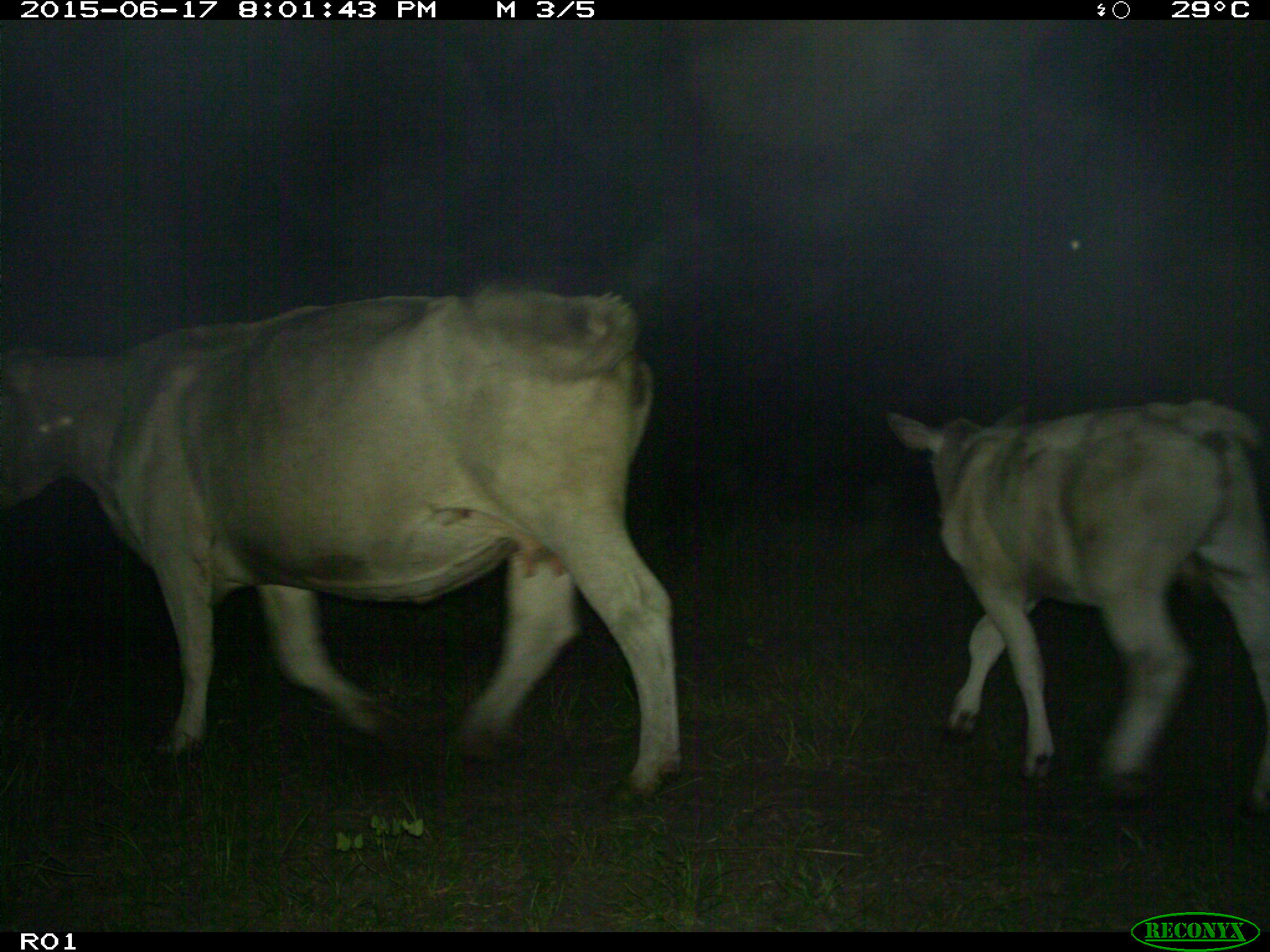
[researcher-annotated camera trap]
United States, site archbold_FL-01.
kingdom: Animalia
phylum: Chordata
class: Mammalia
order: Artiodactyla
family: Bovidae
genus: Bos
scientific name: Bos taurus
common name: domestic cow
Bos taurus (domestic cow).